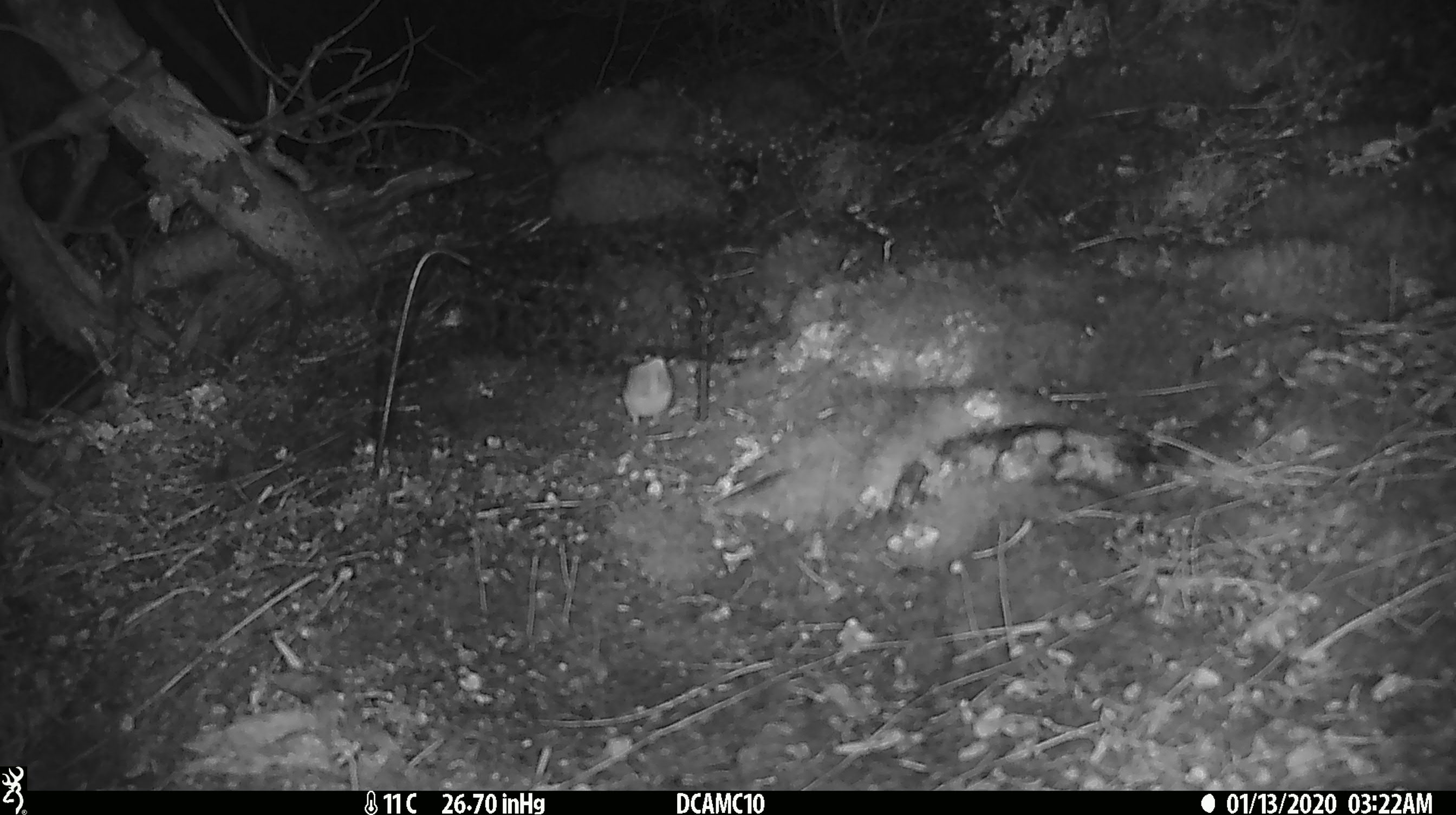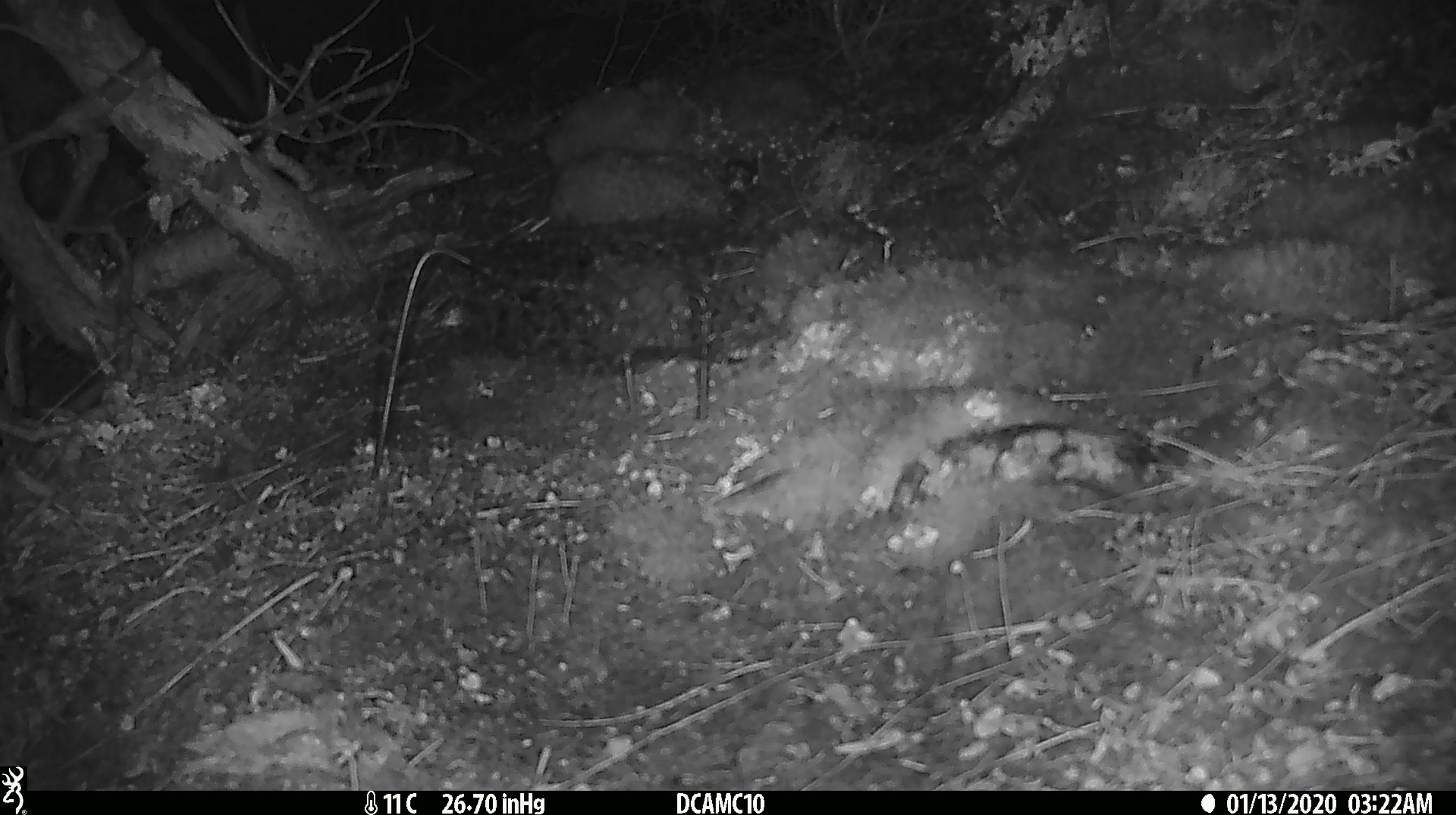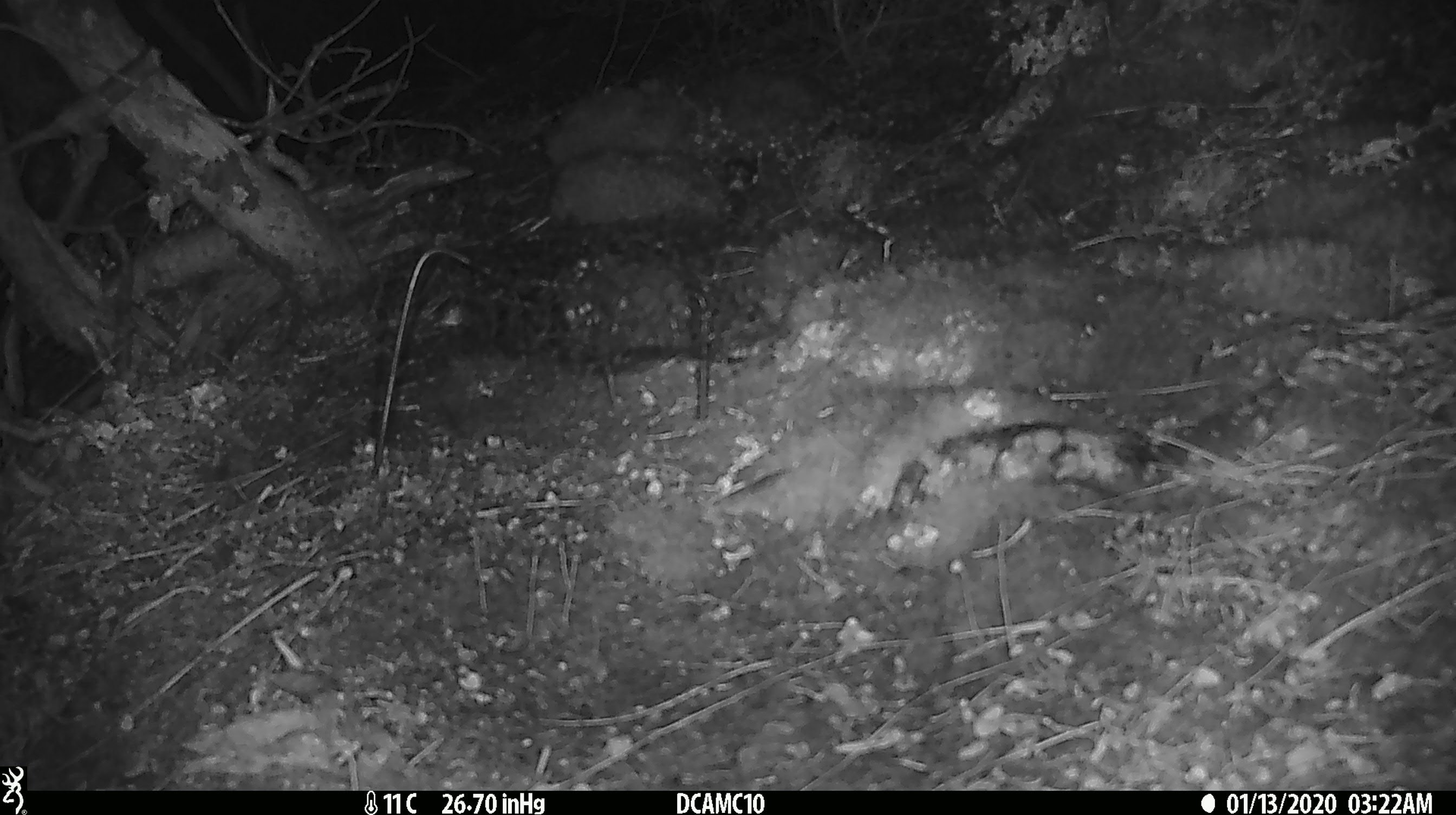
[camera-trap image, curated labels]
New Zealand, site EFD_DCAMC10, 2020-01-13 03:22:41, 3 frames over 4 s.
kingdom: Animalia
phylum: Chordata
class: Mammalia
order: Rodentia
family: Muridae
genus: Mus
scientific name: Mus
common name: mouse